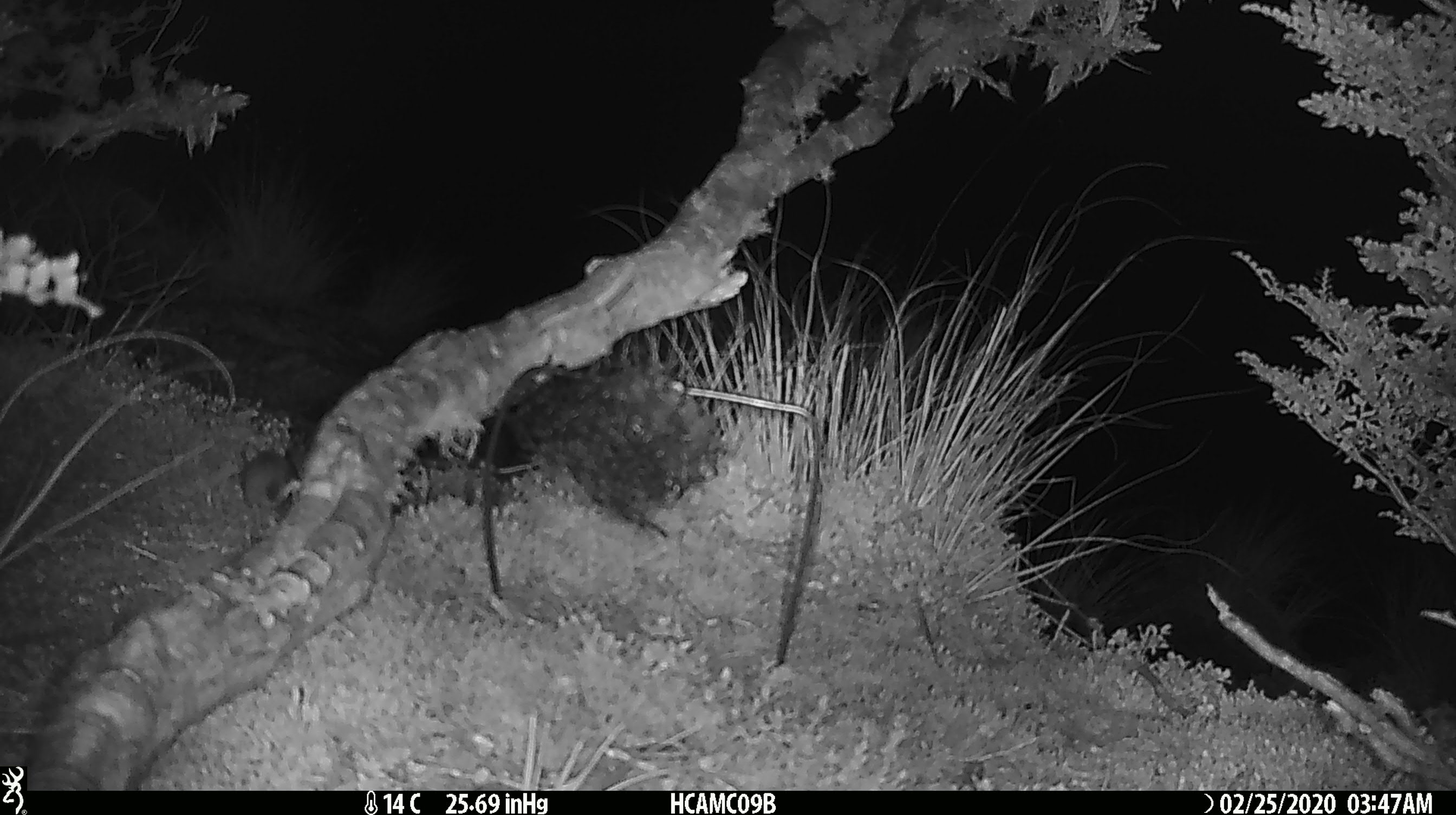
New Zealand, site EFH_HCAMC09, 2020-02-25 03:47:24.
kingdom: Animalia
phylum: Chordata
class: Mammalia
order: Rodentia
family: Muridae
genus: Mus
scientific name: Mus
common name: mouse